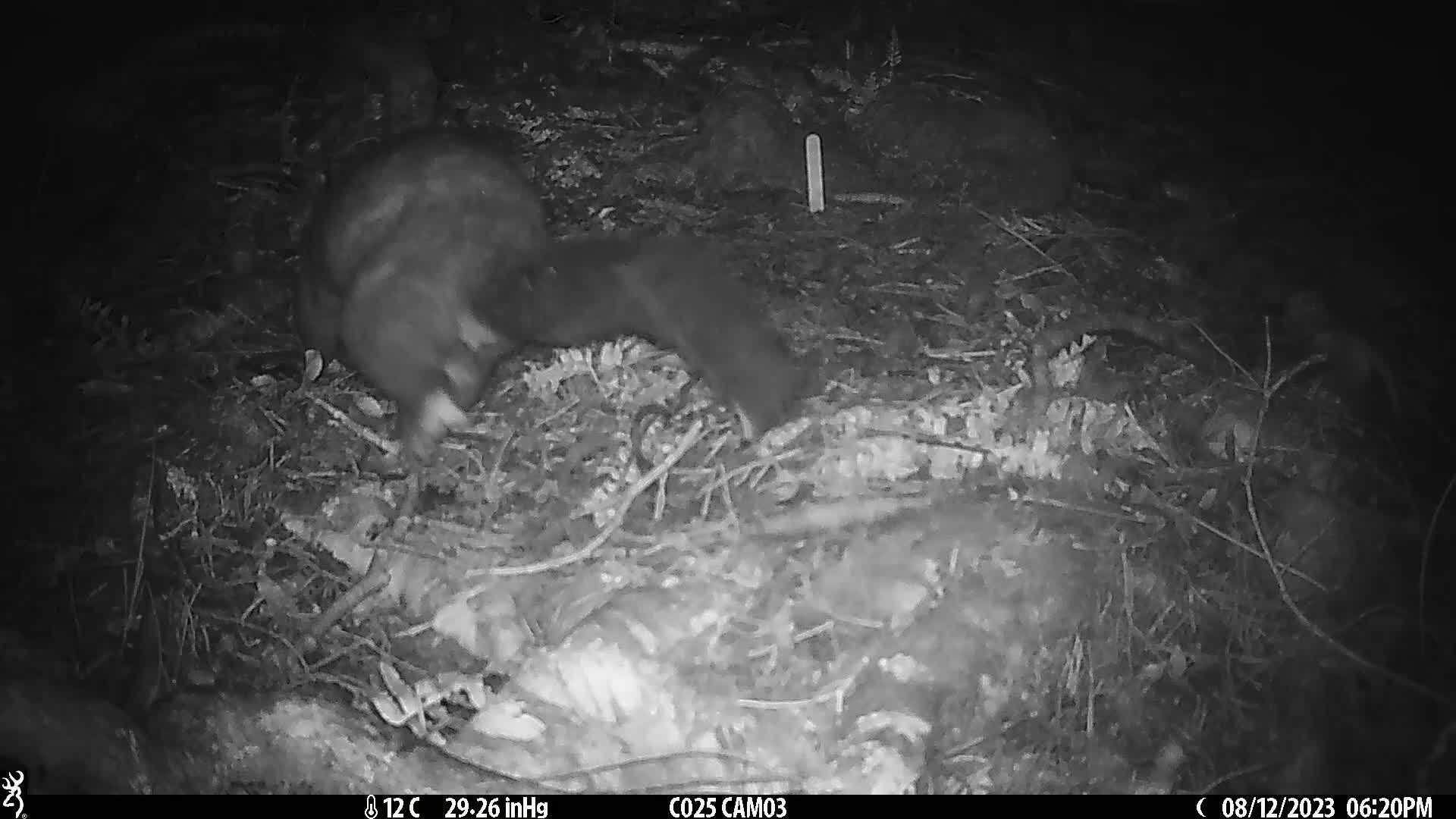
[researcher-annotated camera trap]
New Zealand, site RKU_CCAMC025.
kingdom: Animalia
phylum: Chordata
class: Mammalia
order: Diprotodontia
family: Phalangeridae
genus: Trichosurus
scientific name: Trichosurus vulpecula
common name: common brushtail possum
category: possum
Possum (common brushtail possum) (Trichosurus vulpecula).